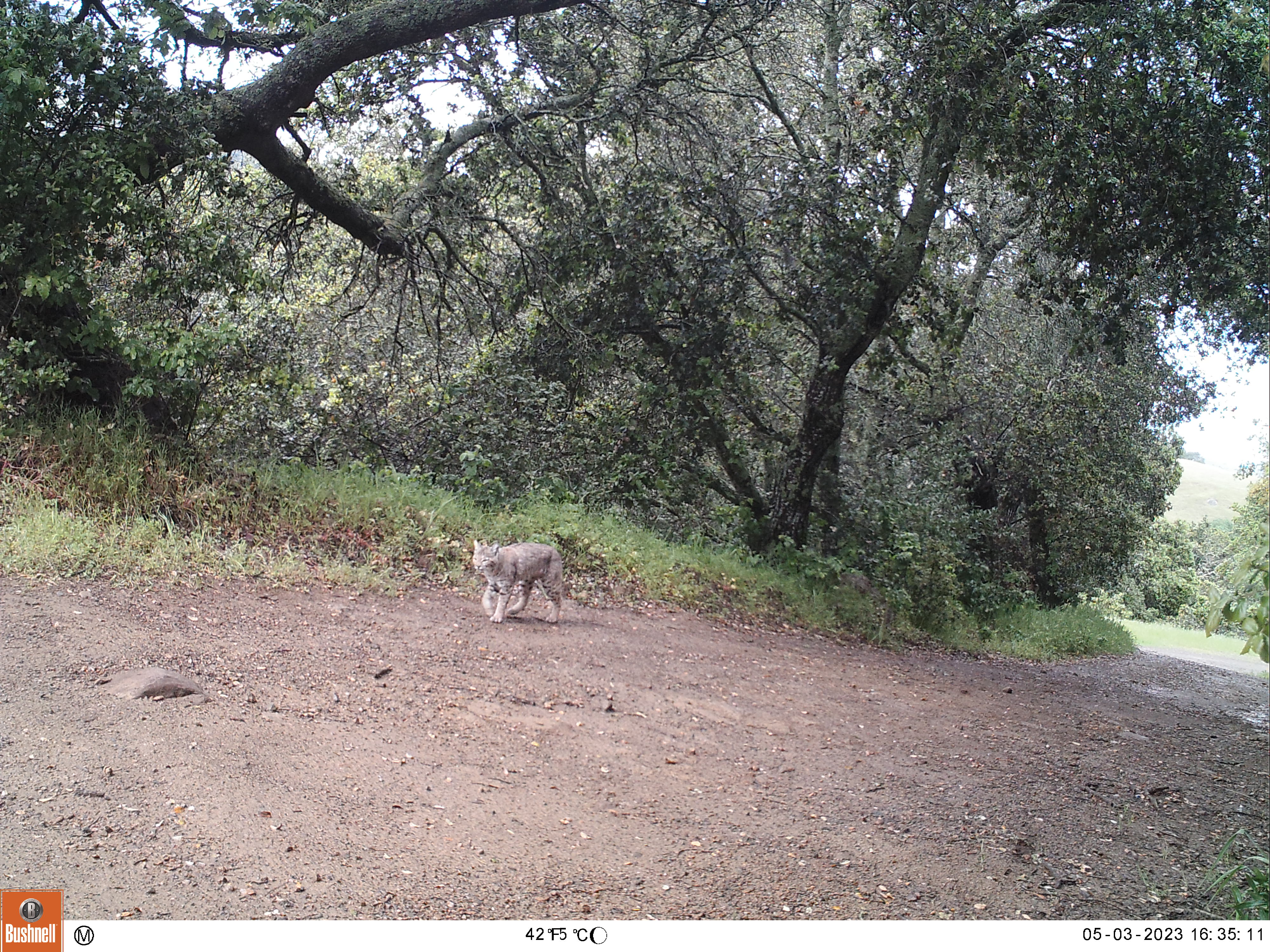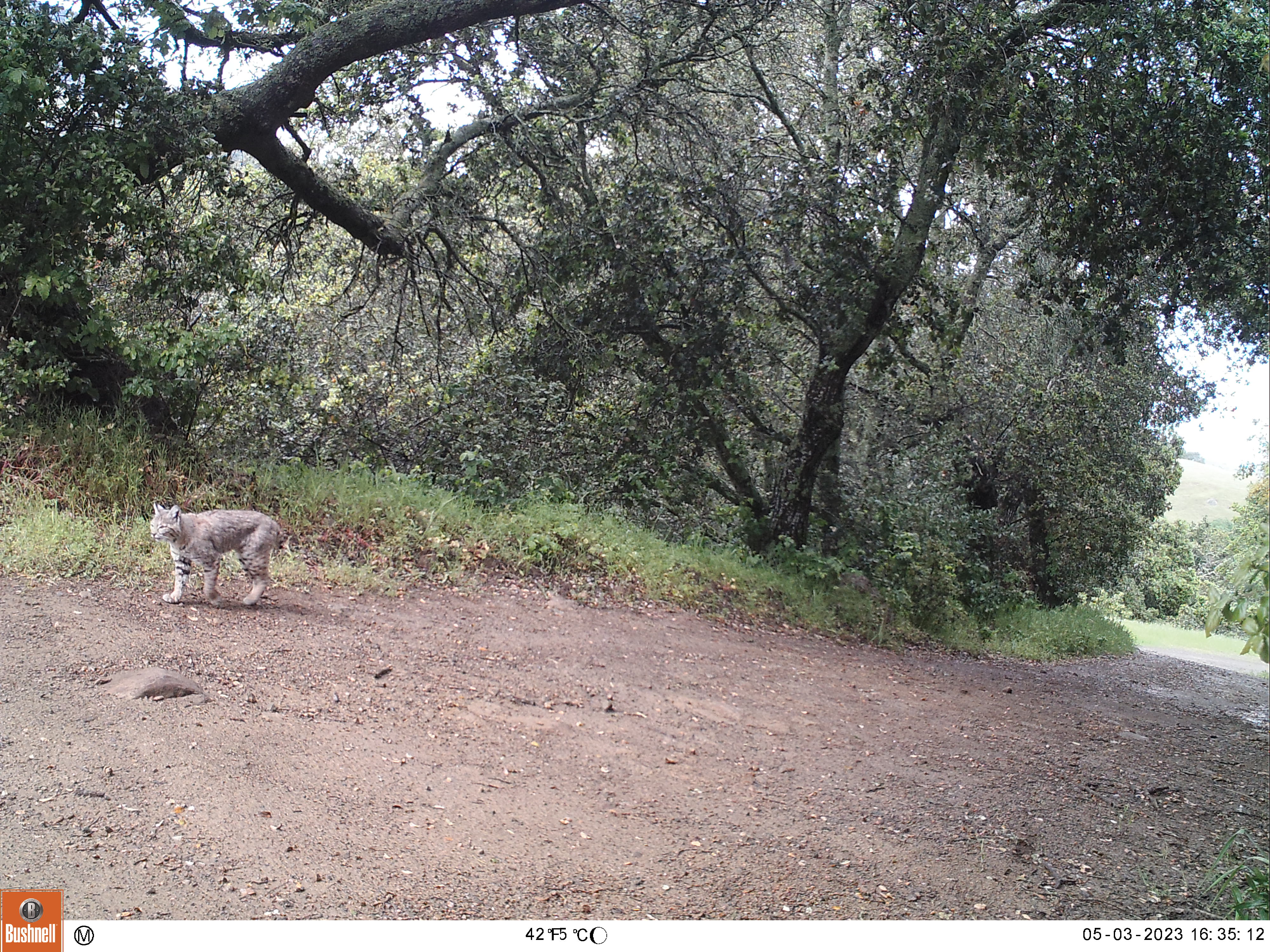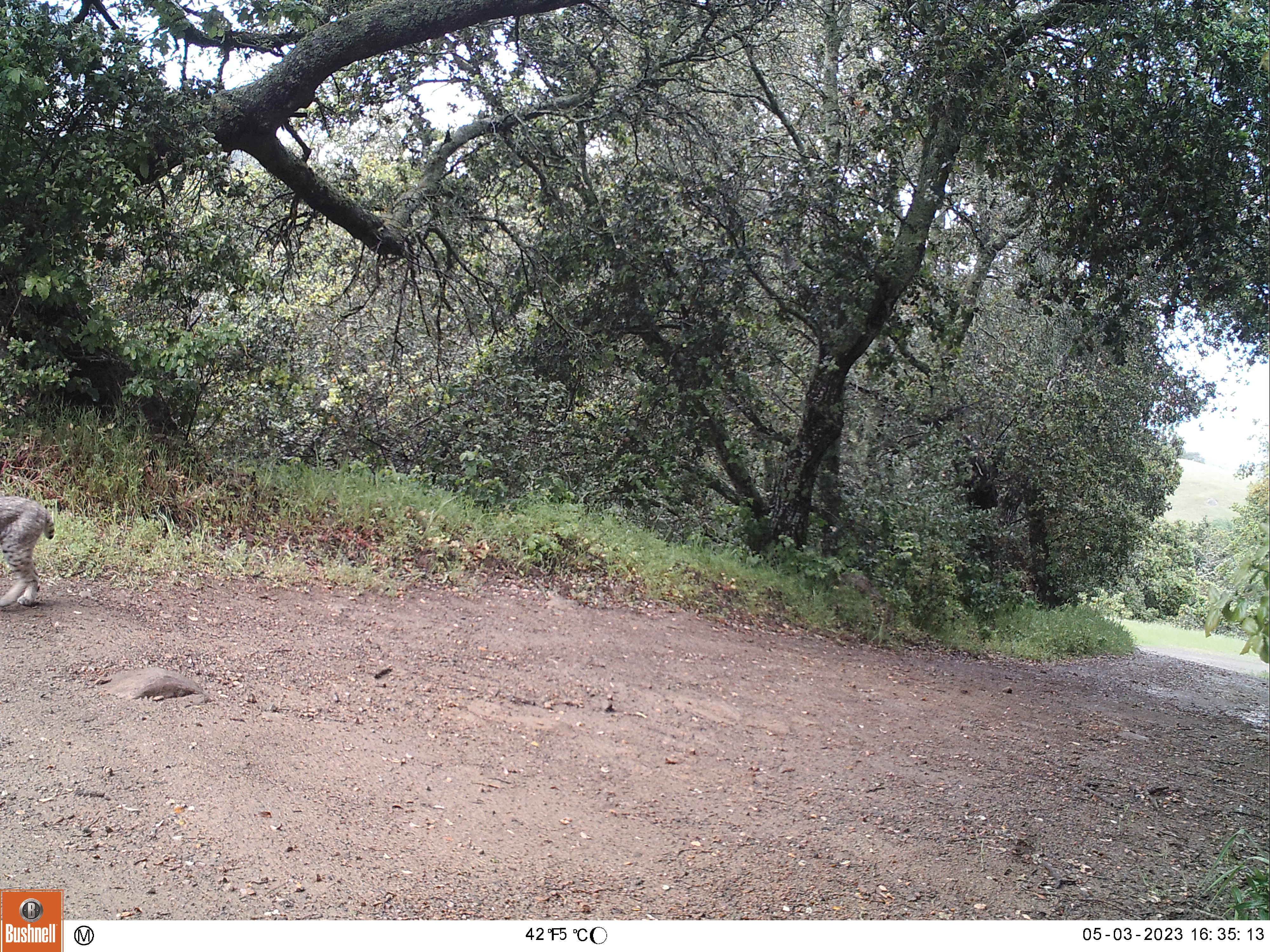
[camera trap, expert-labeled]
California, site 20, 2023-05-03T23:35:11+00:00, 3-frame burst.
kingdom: Animalia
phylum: Chordata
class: Mammalia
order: Carnivora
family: Felidae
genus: Lynx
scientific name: Lynx rufus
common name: bobcat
Bobcat (Lynx rufus).